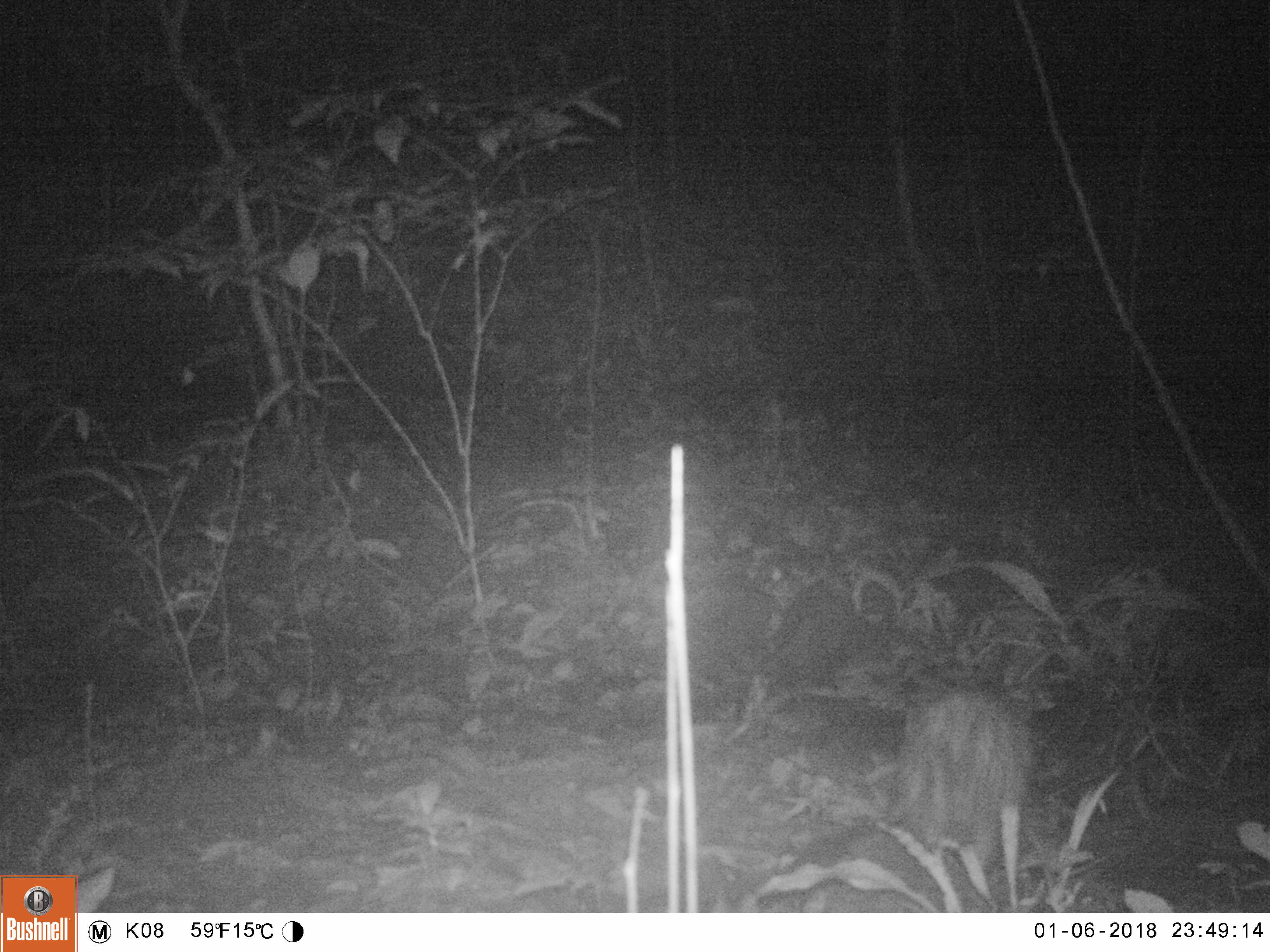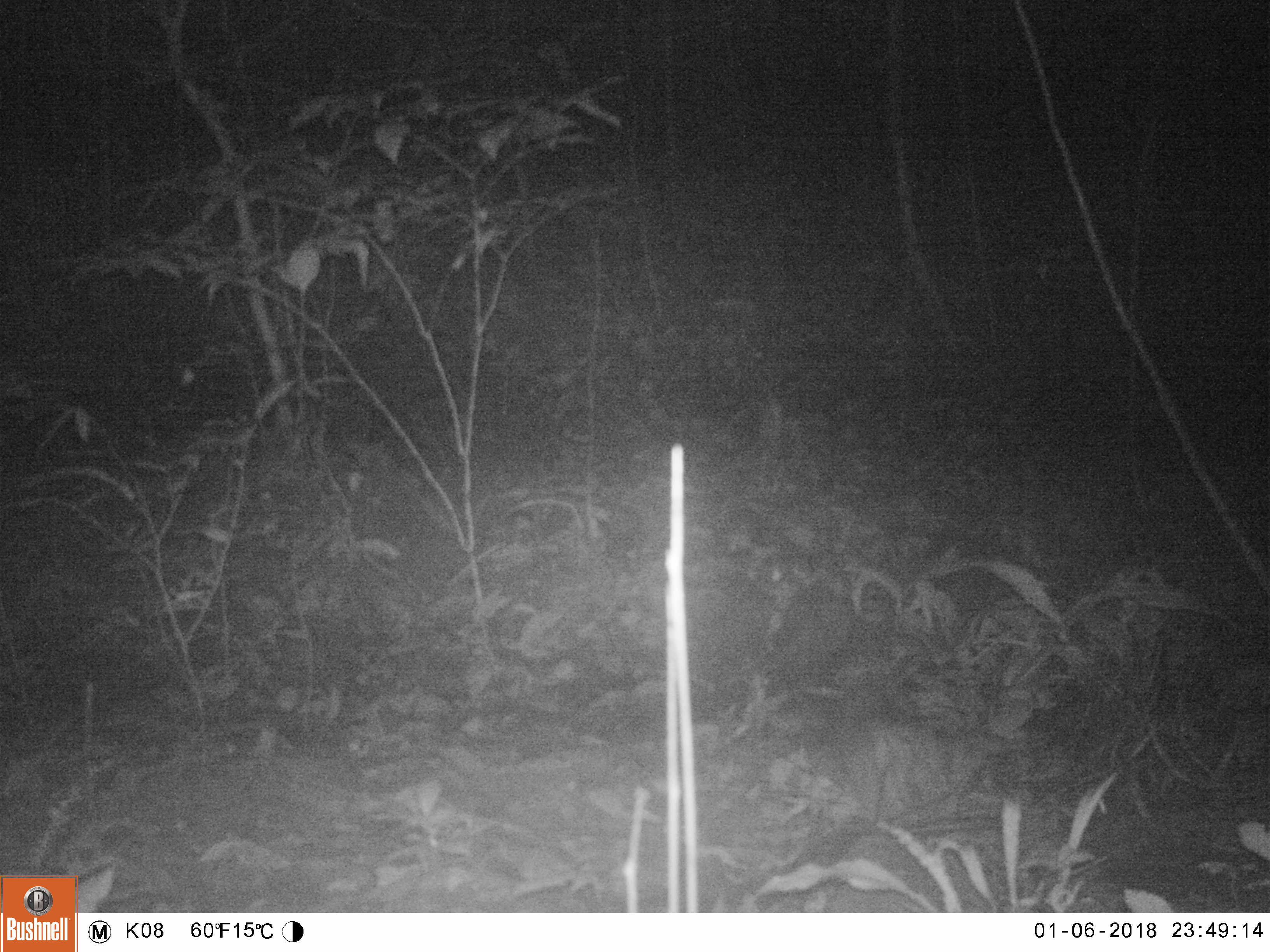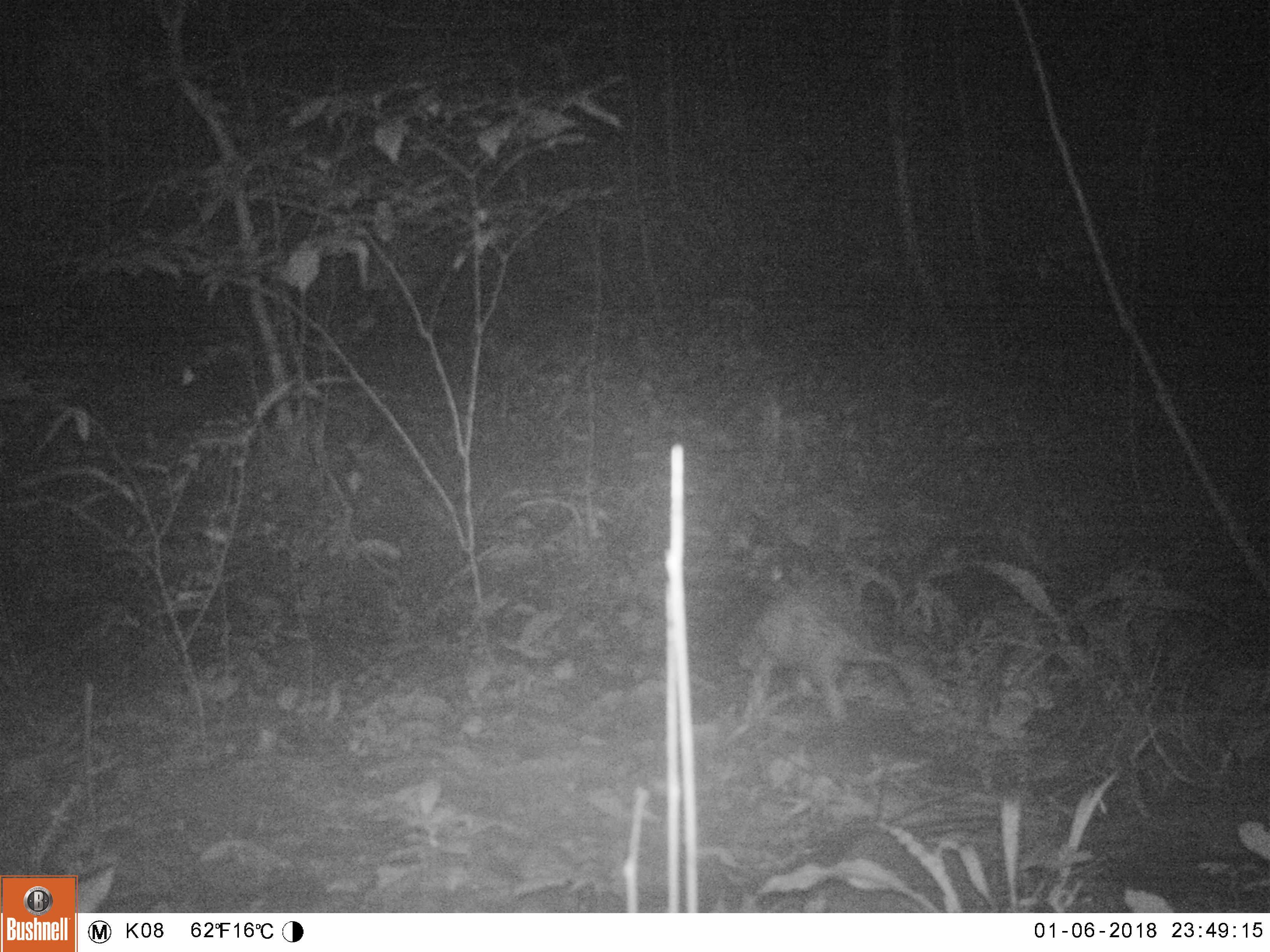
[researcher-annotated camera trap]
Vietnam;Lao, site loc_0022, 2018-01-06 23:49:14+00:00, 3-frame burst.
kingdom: Animalia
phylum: Chordata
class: Mammalia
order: Rodentia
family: Hystricidae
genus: Atherurus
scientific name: Atherurus macrourus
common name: asiatic brush-tailed porcupine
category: asiatic brush tailed porcupine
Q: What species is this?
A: Asiatic brush tailed porcupine (asiatic brush-tailed porcupine) (Atherurus macrourus).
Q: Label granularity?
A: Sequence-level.